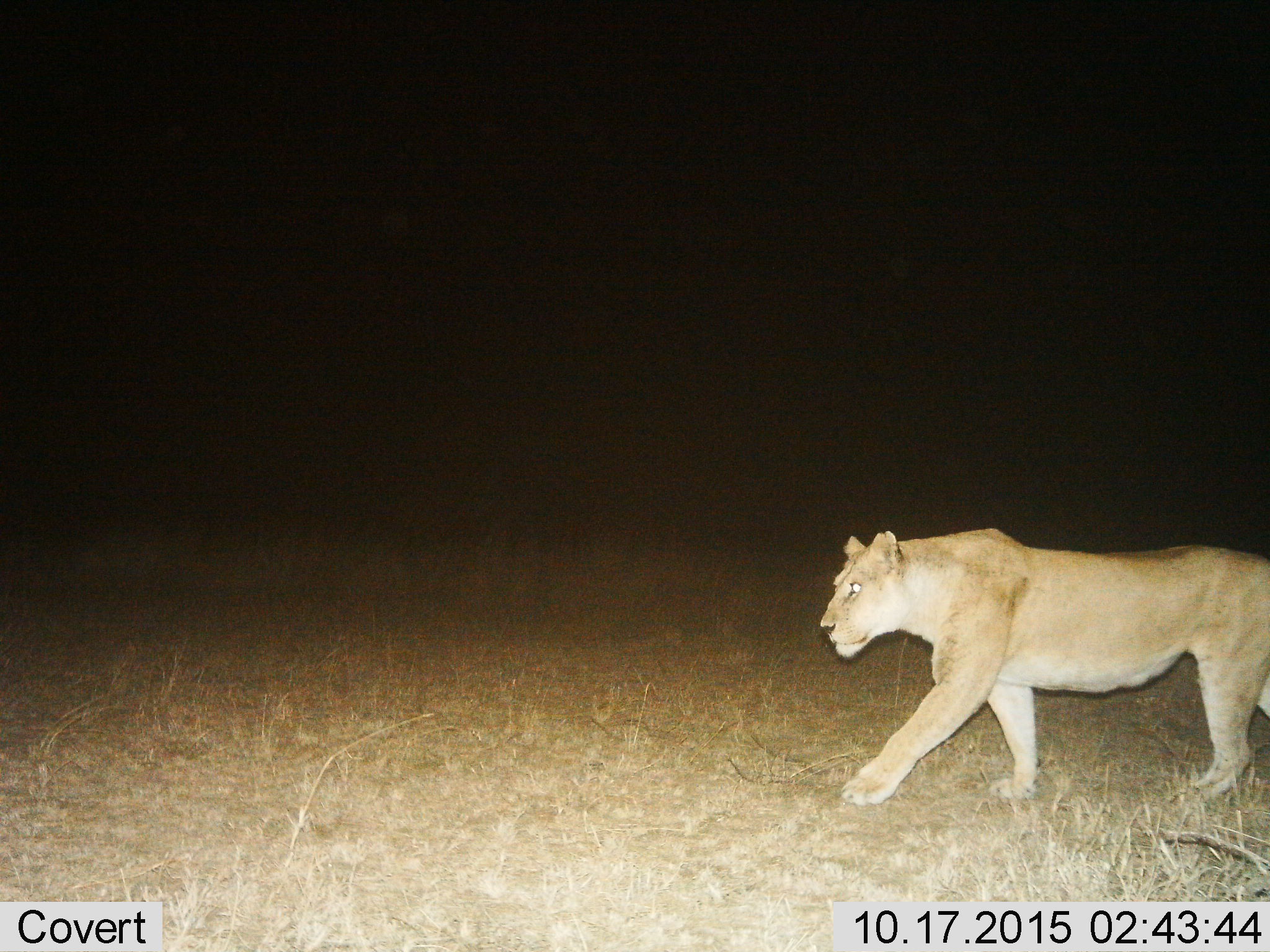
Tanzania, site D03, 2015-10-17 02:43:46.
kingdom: Animalia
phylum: Chordata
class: Mammalia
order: Carnivora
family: Felidae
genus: Panthera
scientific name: Panthera leo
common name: lion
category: lionfemale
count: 1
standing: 0%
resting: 0%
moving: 100%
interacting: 0%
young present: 0%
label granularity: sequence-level